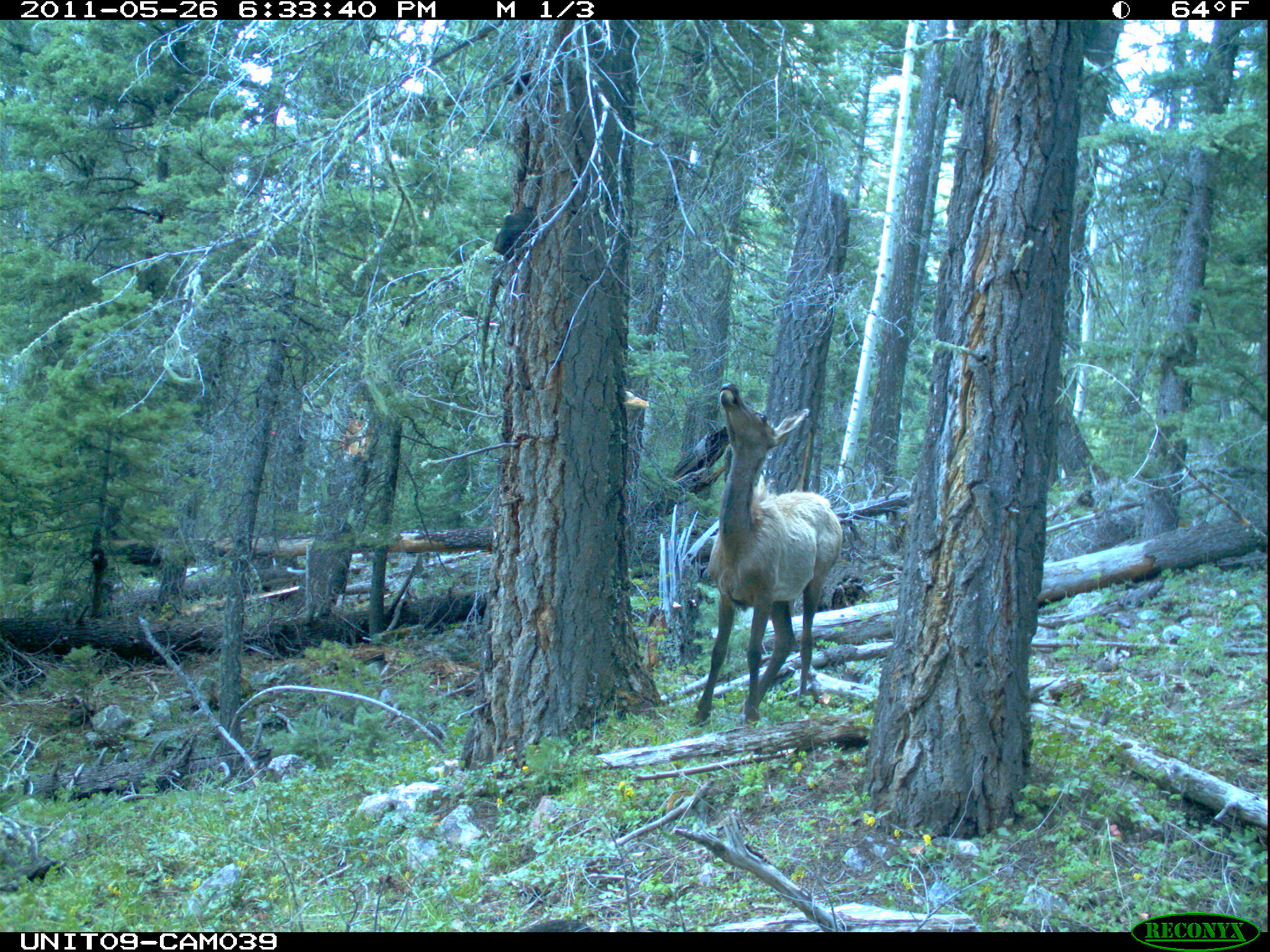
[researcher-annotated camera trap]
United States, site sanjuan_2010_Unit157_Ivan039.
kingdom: Animalia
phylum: Chordata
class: Mammalia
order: Artiodactyla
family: Cervidae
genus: Cervus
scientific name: Cervus elaphus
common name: red deer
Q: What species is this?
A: Cervus elaphus (red deer).